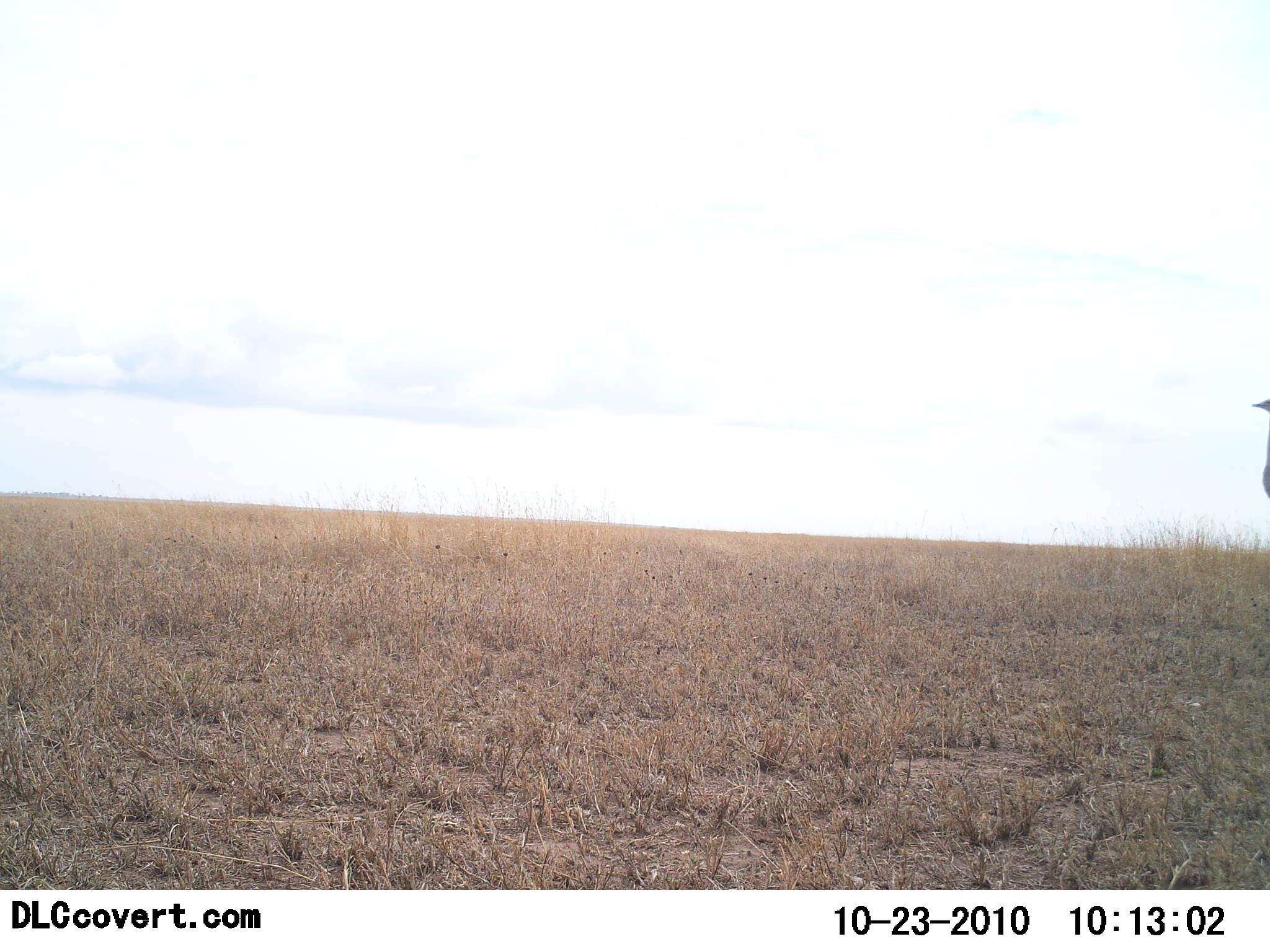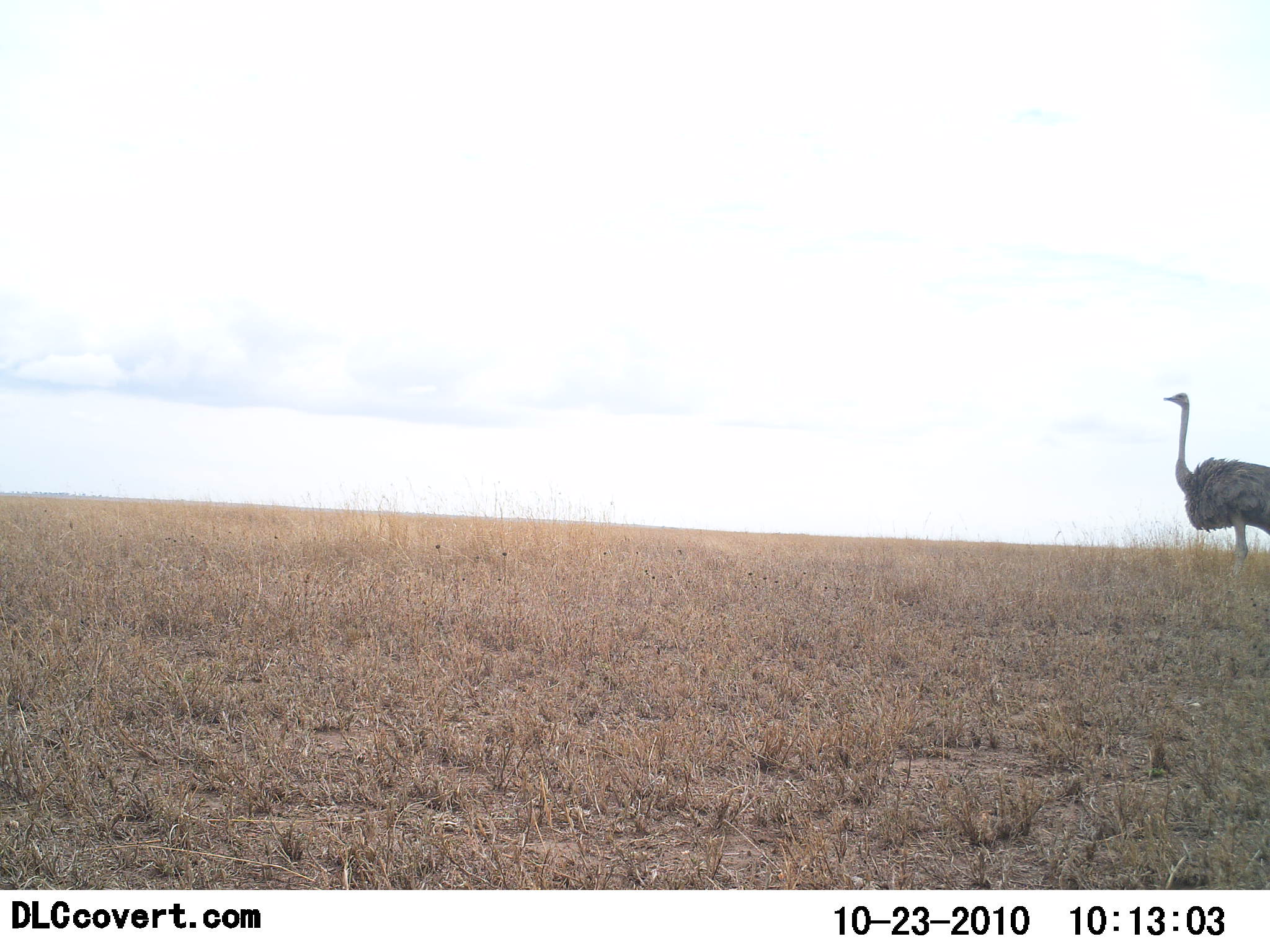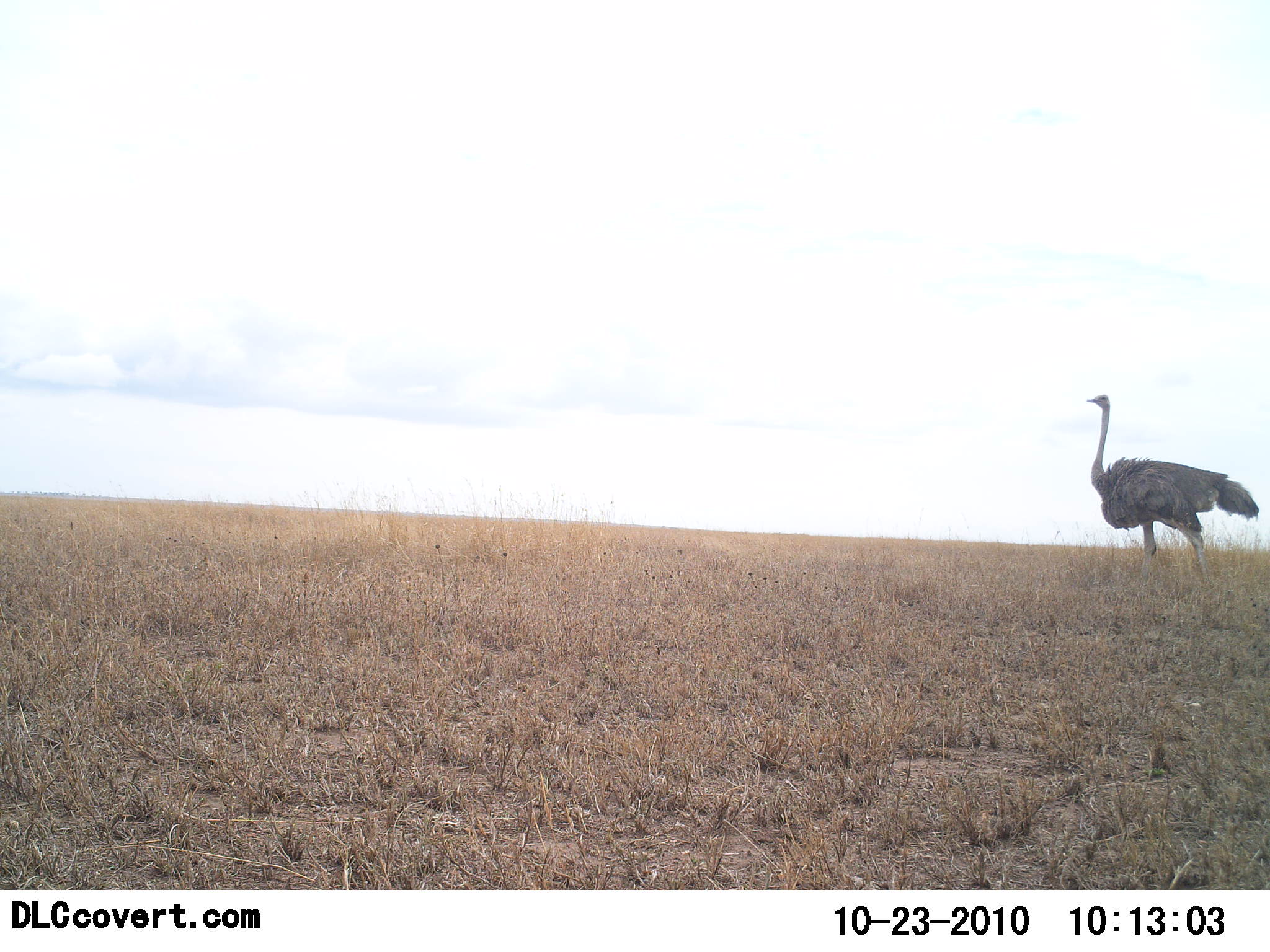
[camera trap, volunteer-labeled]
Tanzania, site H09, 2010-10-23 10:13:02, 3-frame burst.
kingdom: Animalia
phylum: Chordata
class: Aves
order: Struthioniformes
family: Struthionidae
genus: Struthio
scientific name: Struthio camelus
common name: ostrich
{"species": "ostrich (Struthio camelus)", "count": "1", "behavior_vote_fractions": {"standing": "25%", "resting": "0%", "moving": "75%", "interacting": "0%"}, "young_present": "0%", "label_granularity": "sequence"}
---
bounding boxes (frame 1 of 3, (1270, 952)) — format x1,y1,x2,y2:
animal: 1244,398,1270,501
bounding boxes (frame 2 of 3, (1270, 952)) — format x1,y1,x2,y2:
animal: 1158,393,1270,580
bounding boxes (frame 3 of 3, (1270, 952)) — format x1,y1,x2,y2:
animal: 1081,395,1261,596